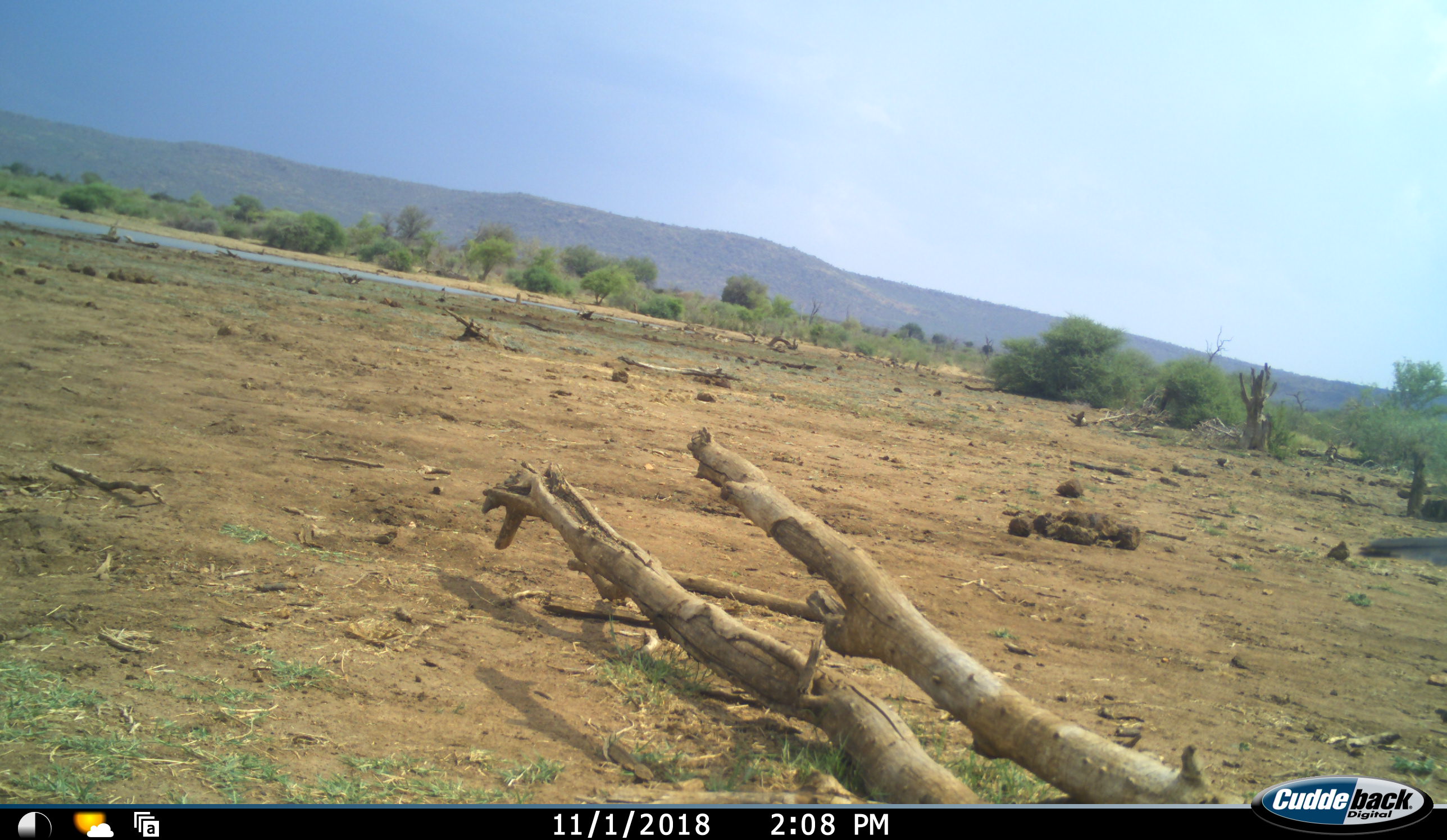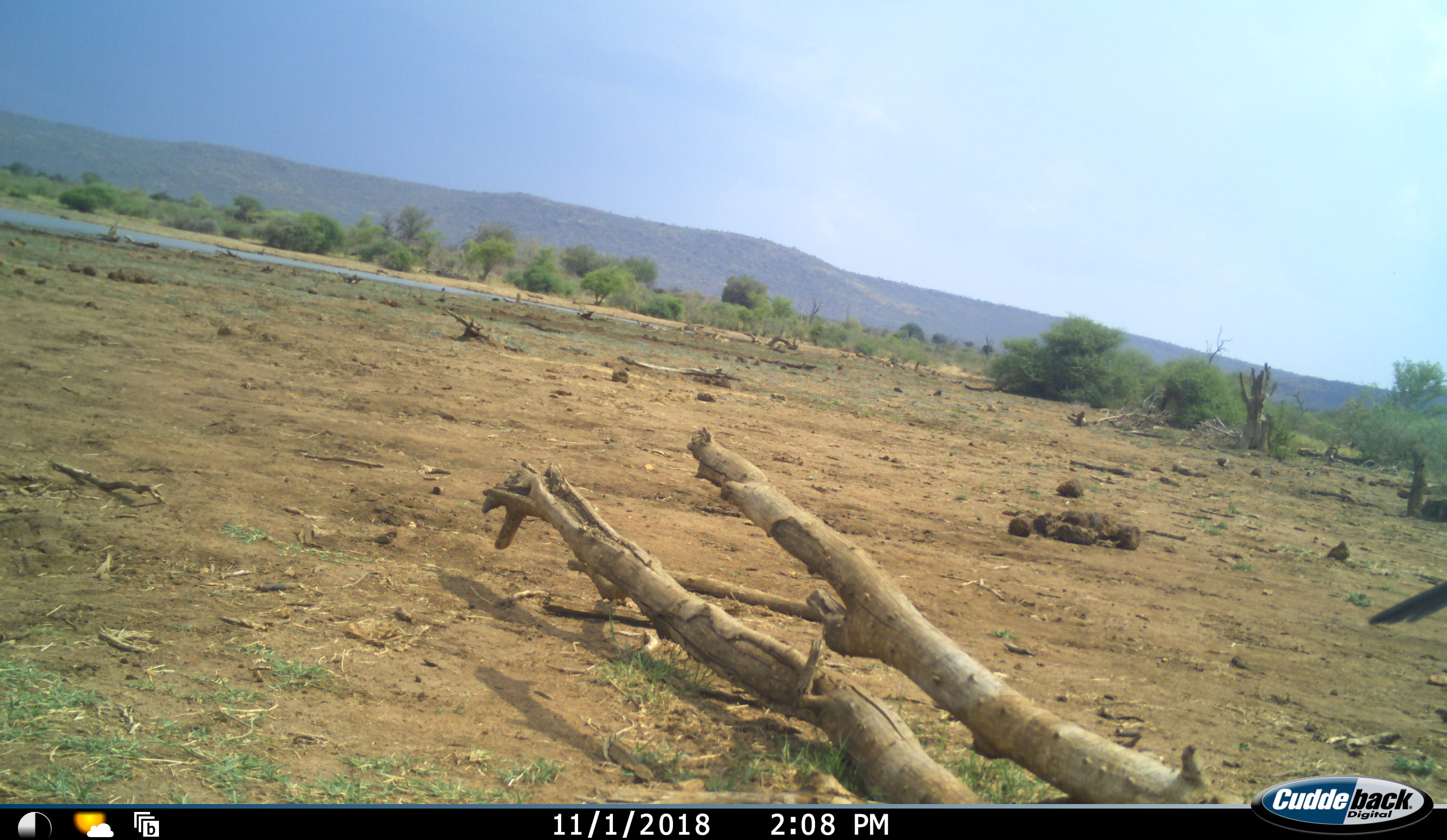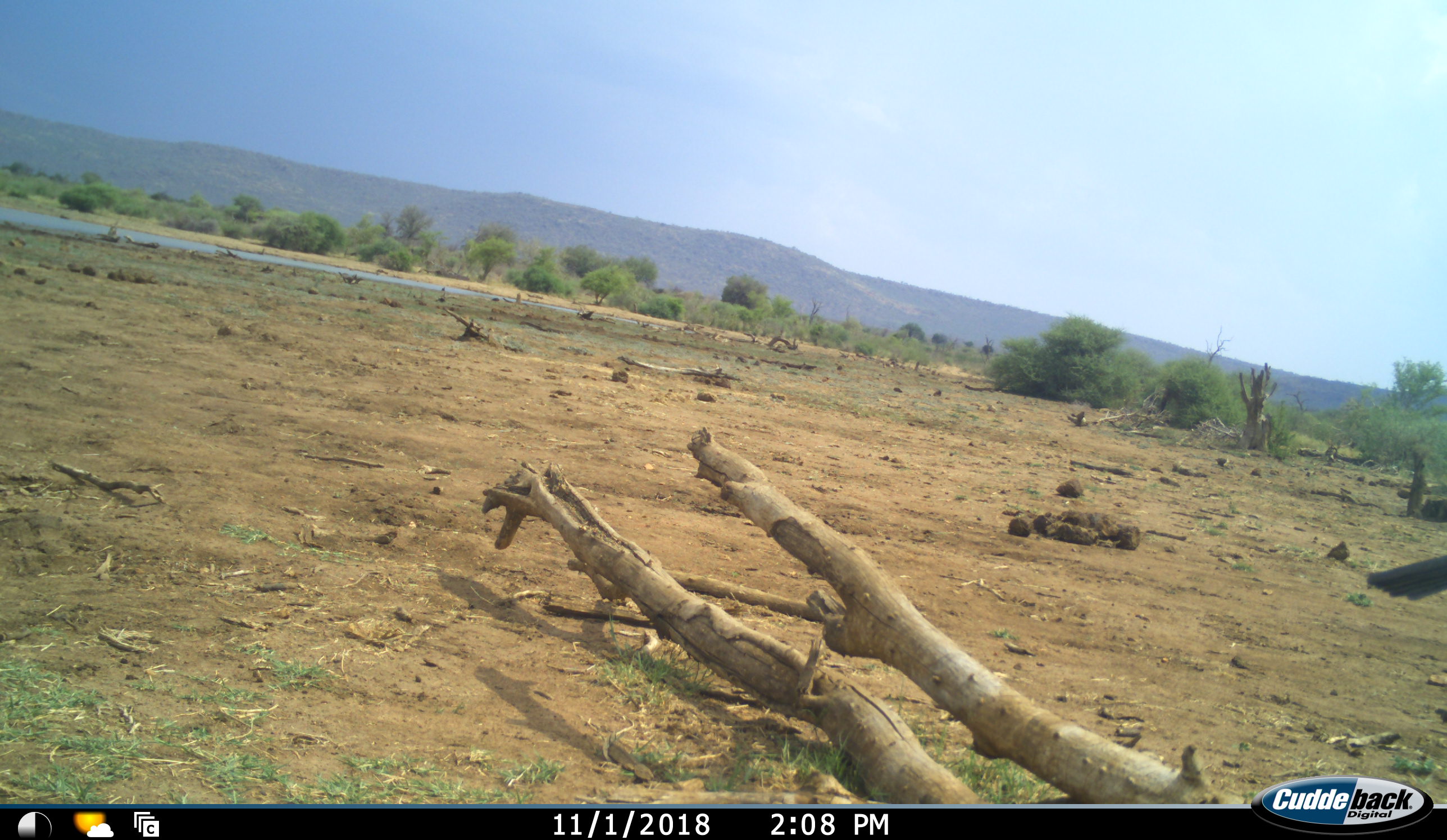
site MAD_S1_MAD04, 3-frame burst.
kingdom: Animalia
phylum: Chordata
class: Aves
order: Accipitriformes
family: Sagittariidae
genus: Sagittarius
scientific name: Sagittarius serpentarius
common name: secretarybird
Secretarybird (Sagittarius serpentarius), count 1. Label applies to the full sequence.